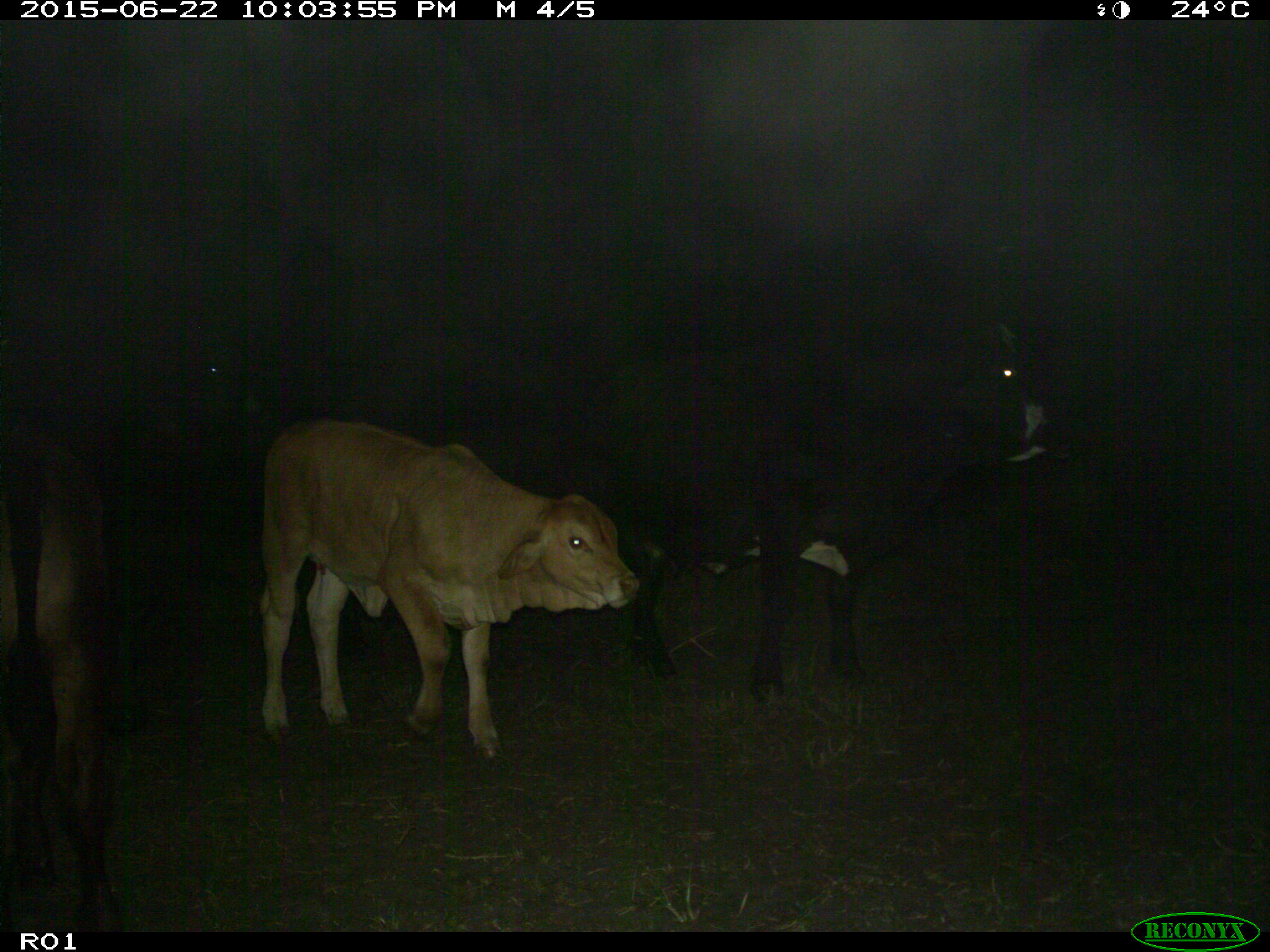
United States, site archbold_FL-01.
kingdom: Animalia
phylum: Chordata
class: Mammalia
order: Artiodactyla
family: Bovidae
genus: Bos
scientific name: Bos taurus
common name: domestic cow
Bos taurus (domestic cow).